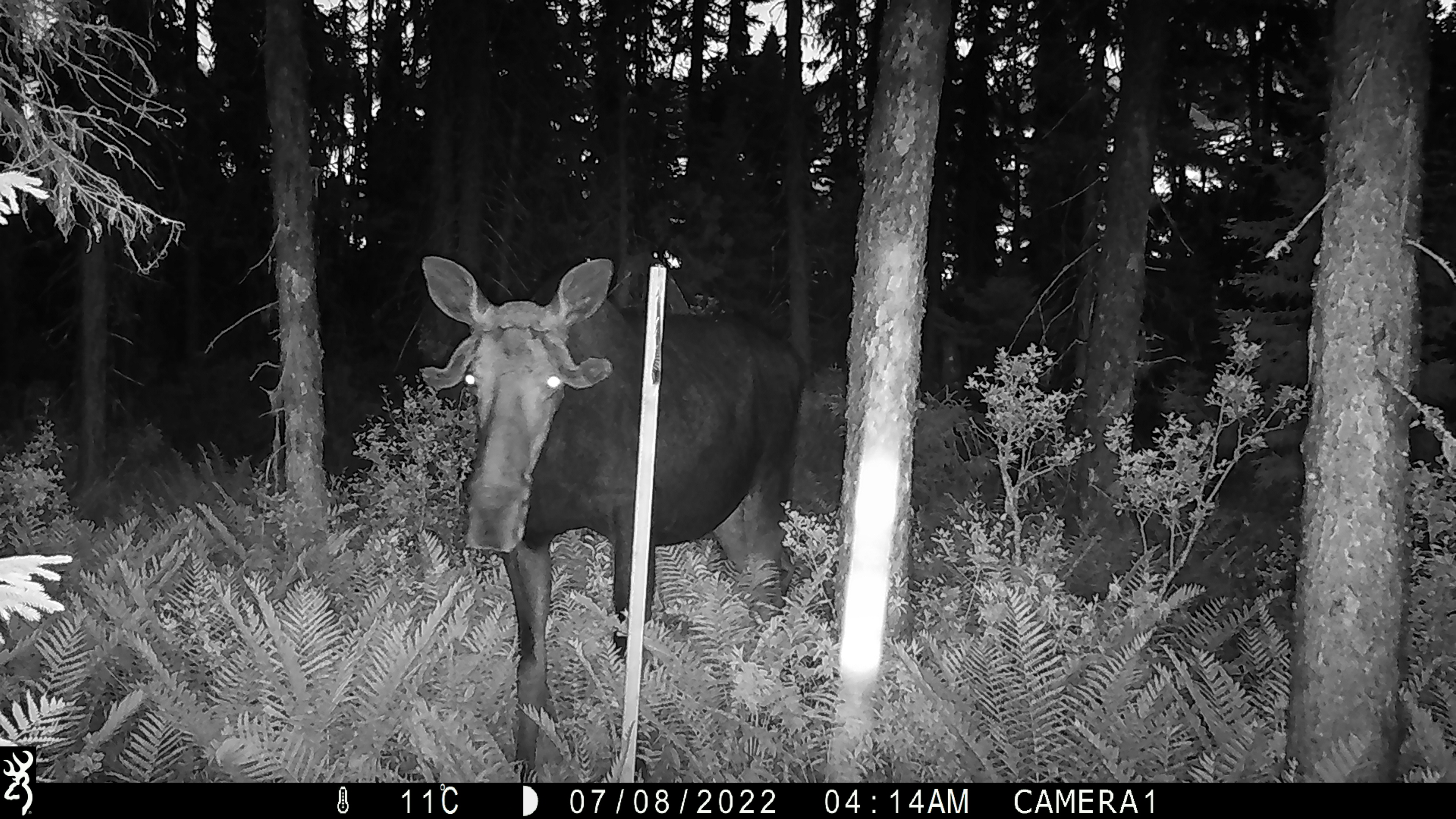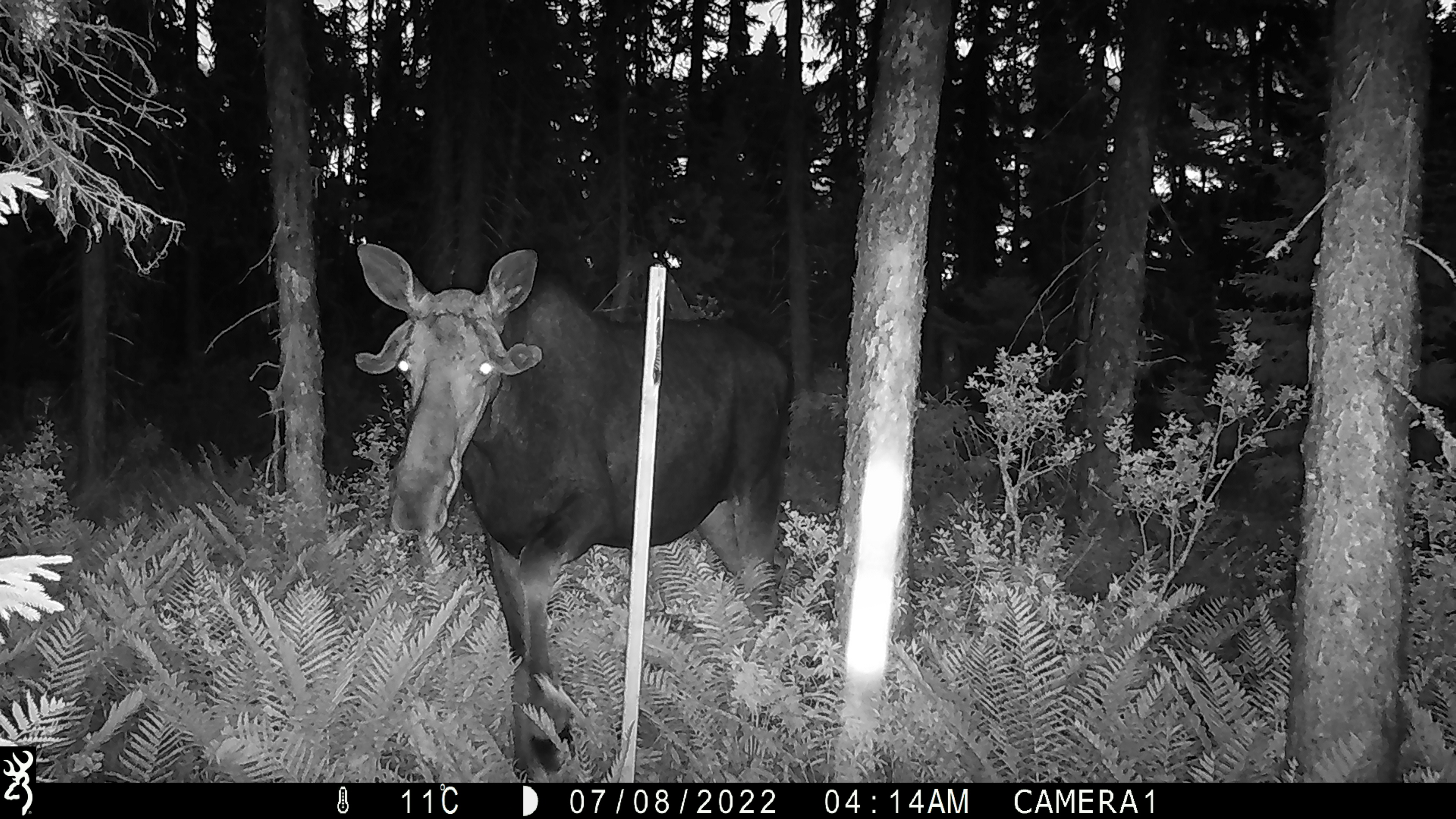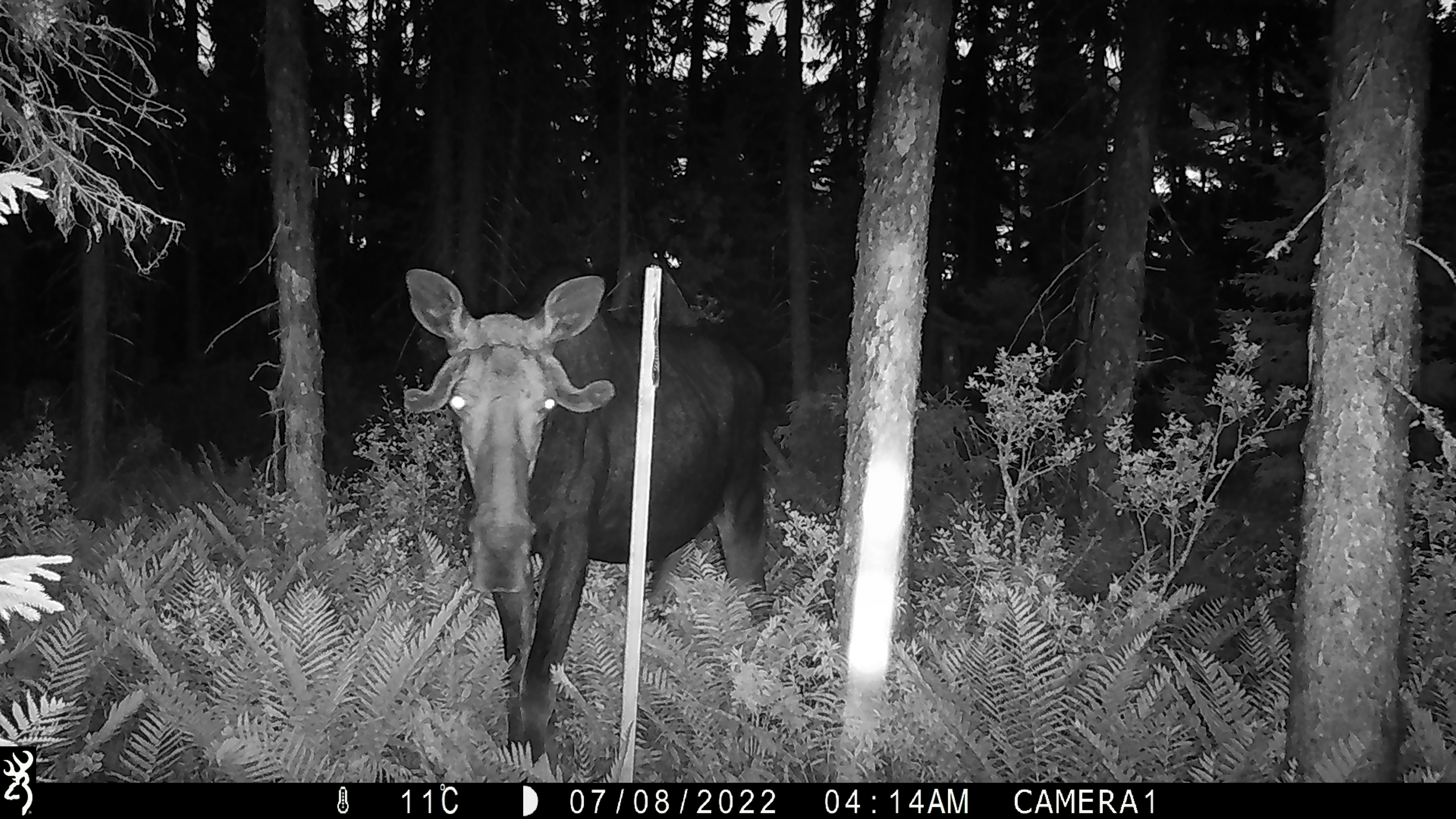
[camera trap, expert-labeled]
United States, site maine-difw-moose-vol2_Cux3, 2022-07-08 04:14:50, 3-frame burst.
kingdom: Animalia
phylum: Chordata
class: Mammalia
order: Artiodactyla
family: Cervidae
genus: Alces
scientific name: Alces alces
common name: moose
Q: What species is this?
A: Moose (Alces alces).